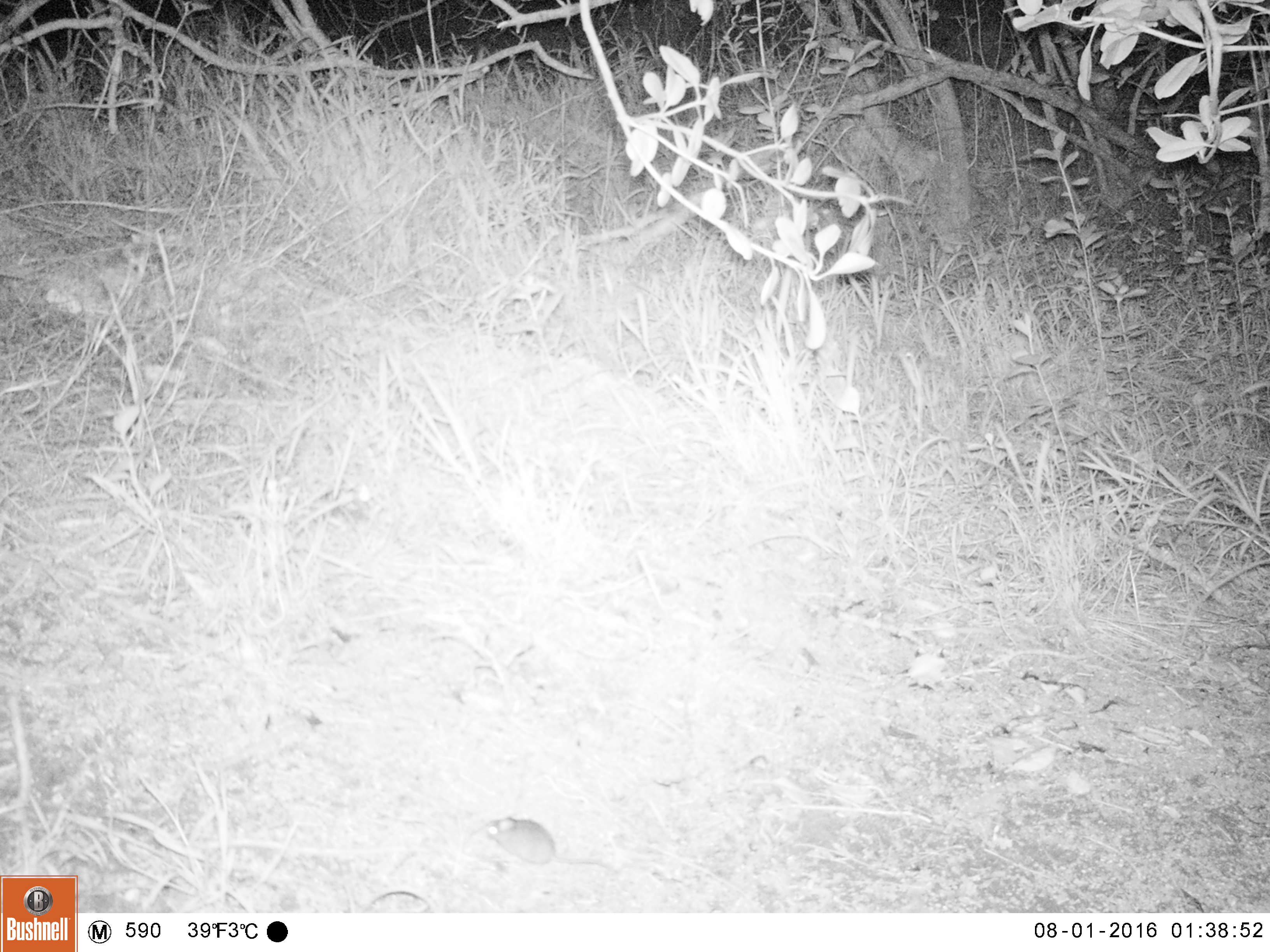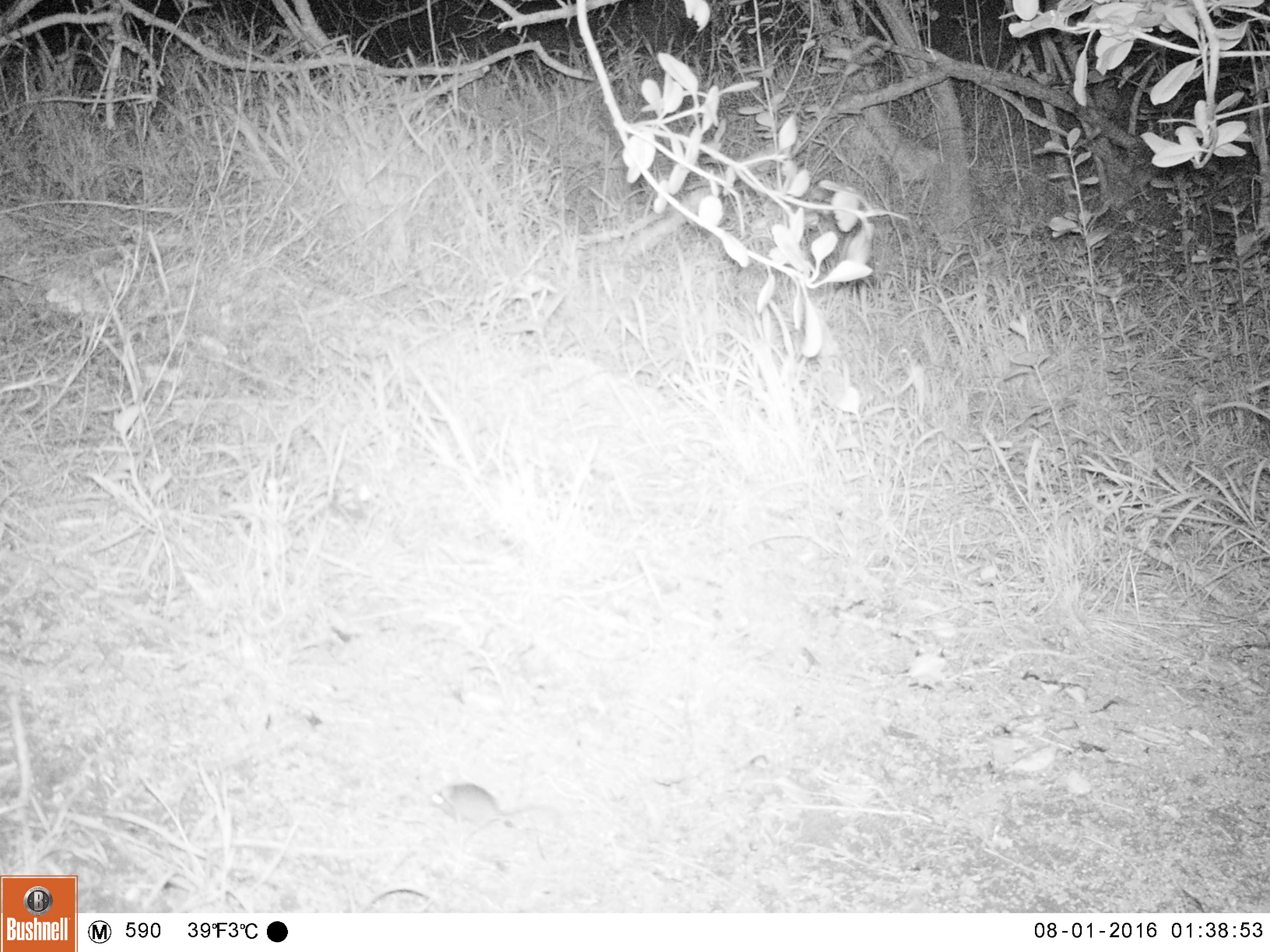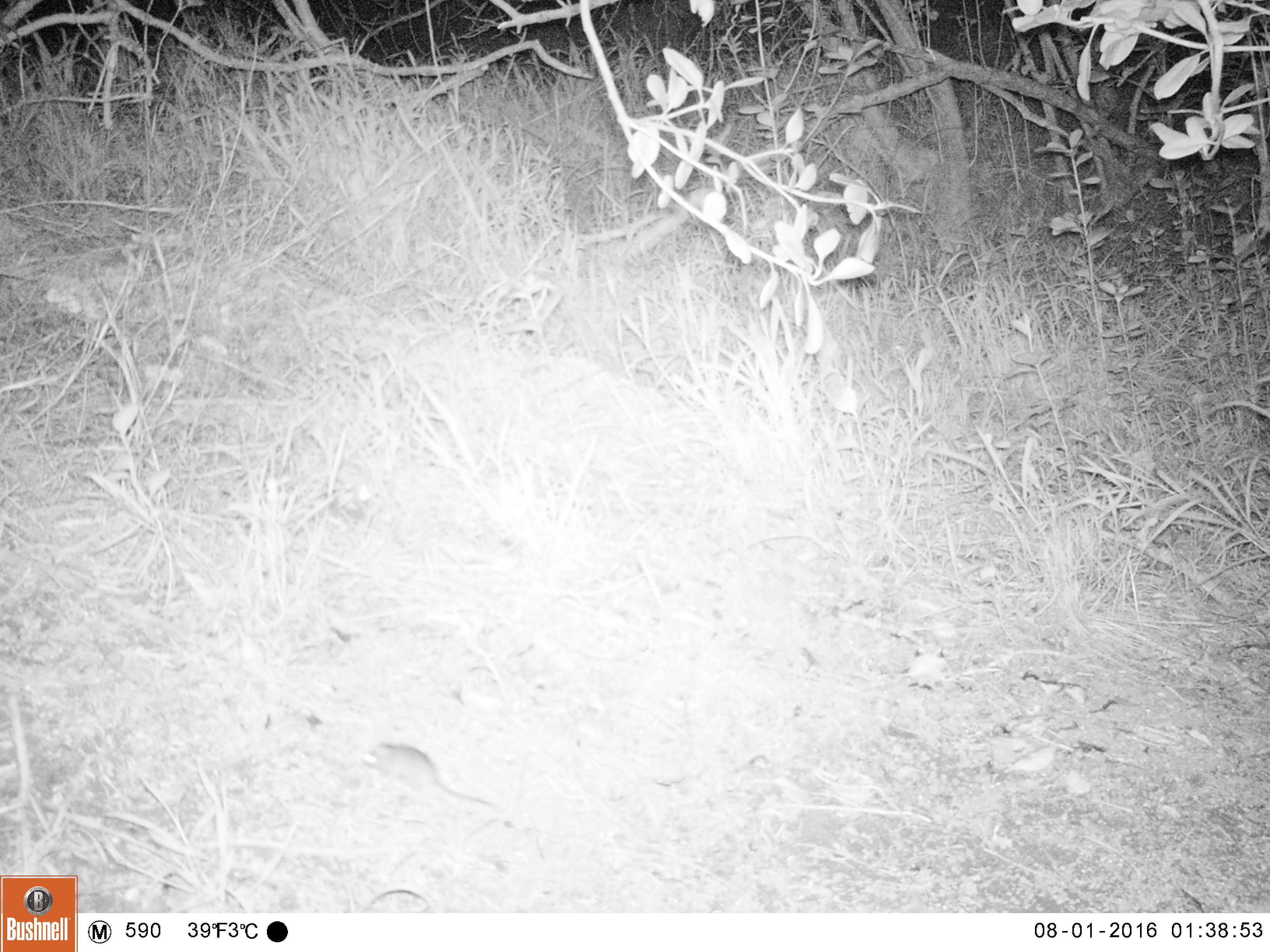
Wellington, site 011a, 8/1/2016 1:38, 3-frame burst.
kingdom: Animalia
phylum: Chordata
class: Mammalia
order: Rodentia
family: Muridae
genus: Mus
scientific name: Mus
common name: mouse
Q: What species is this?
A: Mouse (Mus).